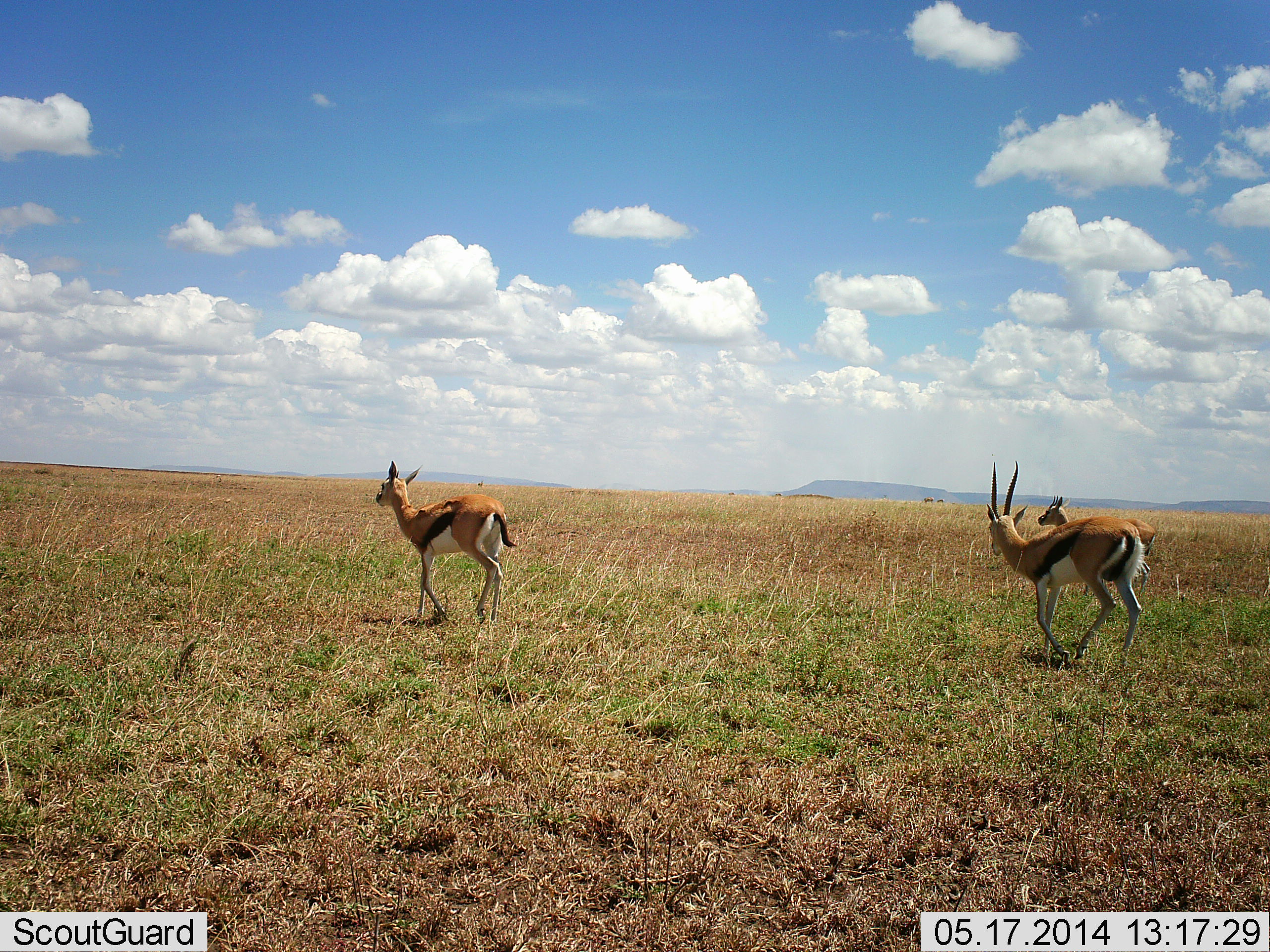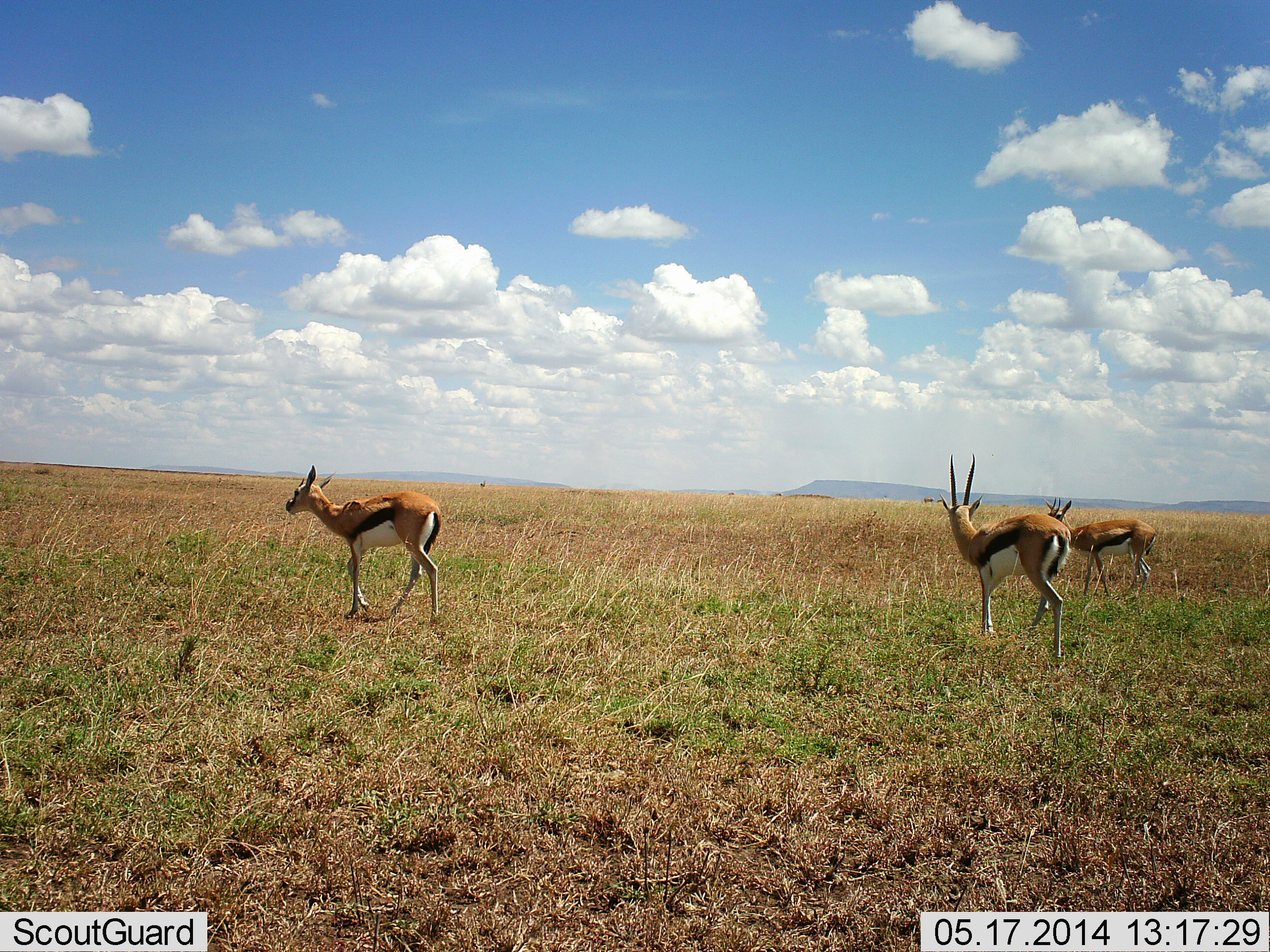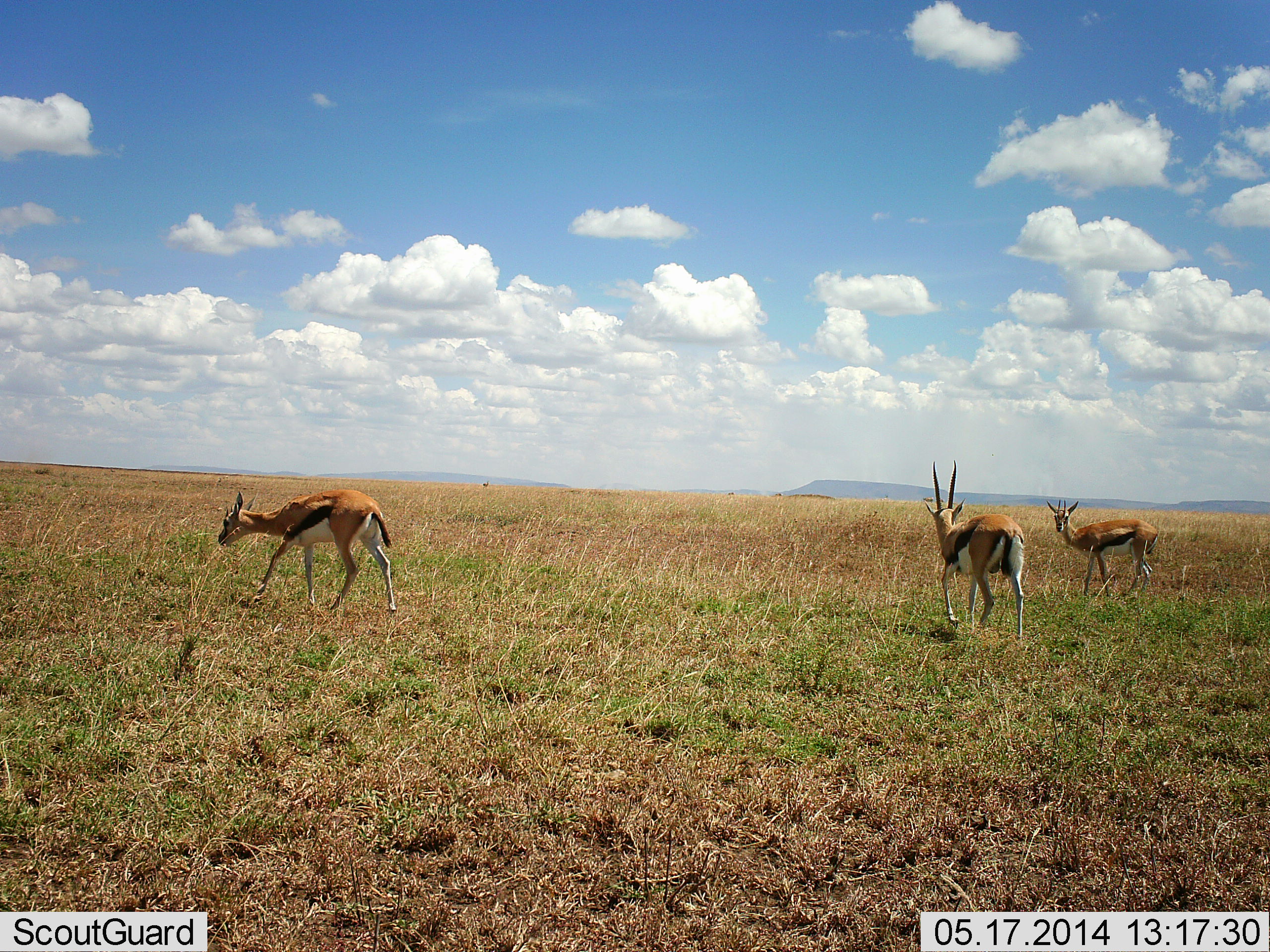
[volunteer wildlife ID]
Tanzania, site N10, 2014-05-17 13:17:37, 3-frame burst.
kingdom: Animalia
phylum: Chordata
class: Mammalia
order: Artiodactyla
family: Bovidae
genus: Eudorcas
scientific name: Eudorcas thomsonii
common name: thomson's gazelle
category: gazellethomsons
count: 3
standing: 50%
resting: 0%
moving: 90%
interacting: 0%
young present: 0%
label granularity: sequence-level